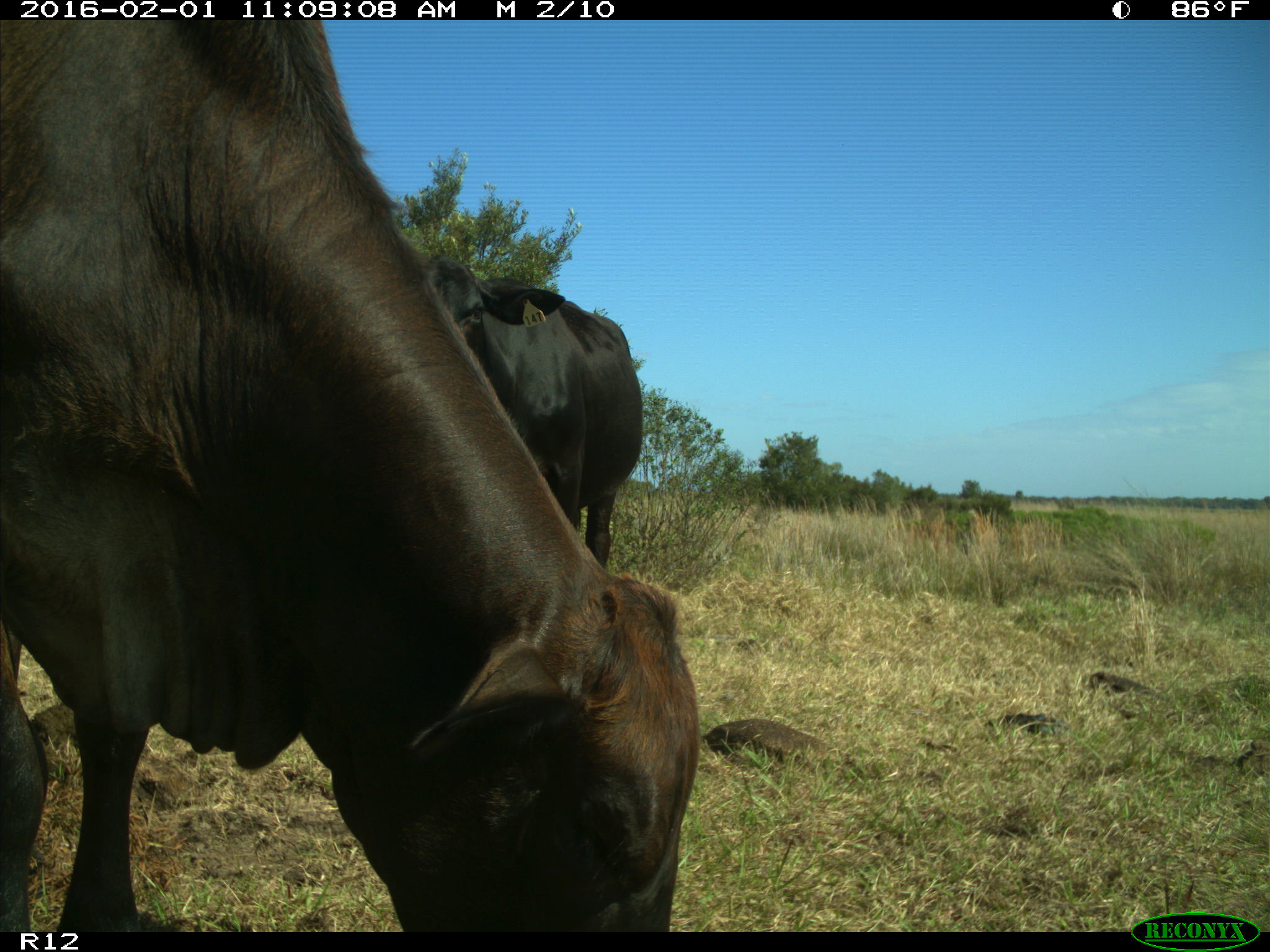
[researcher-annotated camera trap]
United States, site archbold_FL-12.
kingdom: Animalia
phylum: Chordata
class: Mammalia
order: Artiodactyla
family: Bovidae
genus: Bos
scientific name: Bos taurus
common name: domestic cow